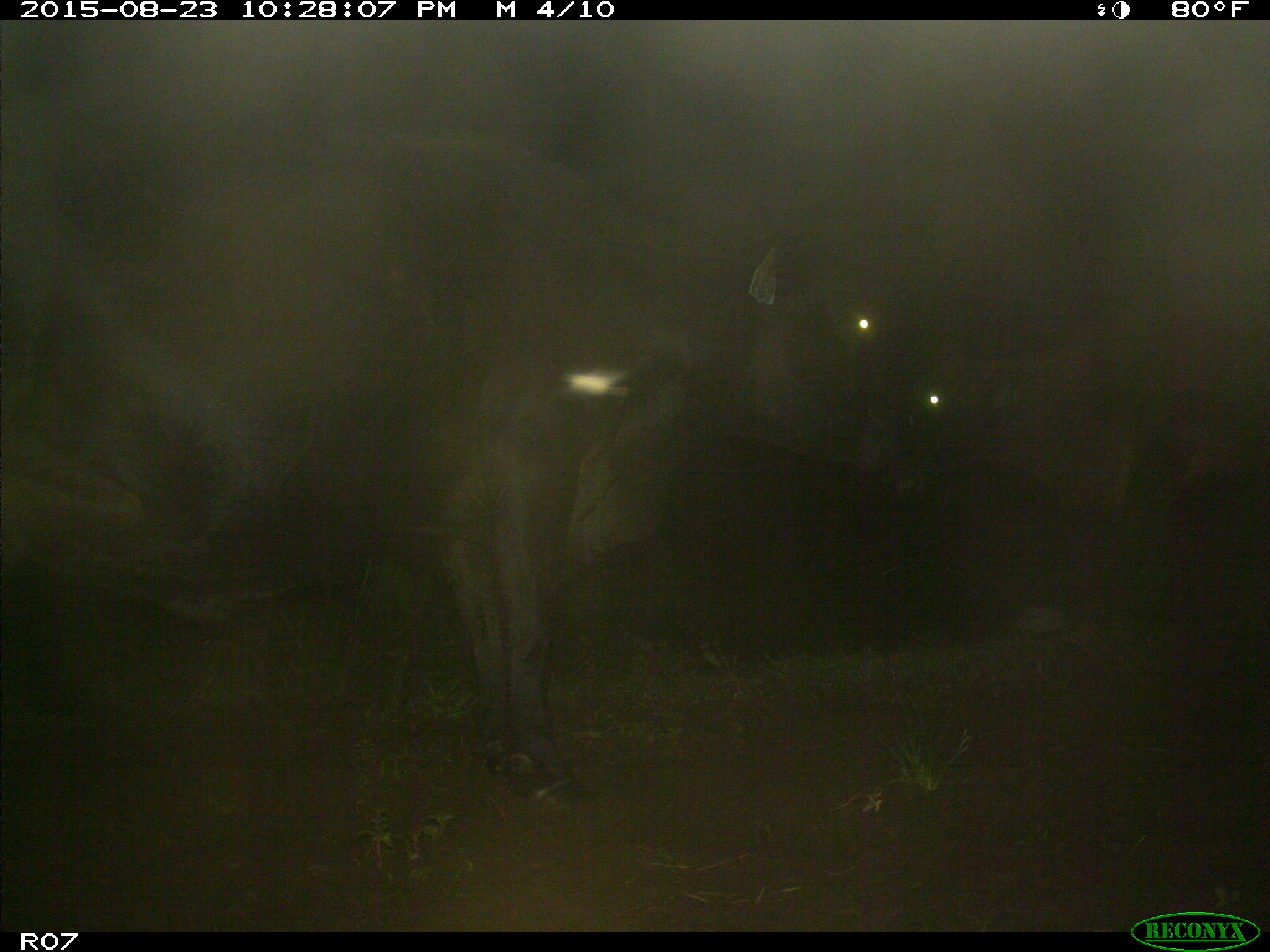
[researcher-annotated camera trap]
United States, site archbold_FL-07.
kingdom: Animalia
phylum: Chordata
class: Mammalia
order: Artiodactyla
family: Bovidae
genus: Bos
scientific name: Bos taurus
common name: domestic cow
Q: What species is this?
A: Bos taurus (domestic cow).